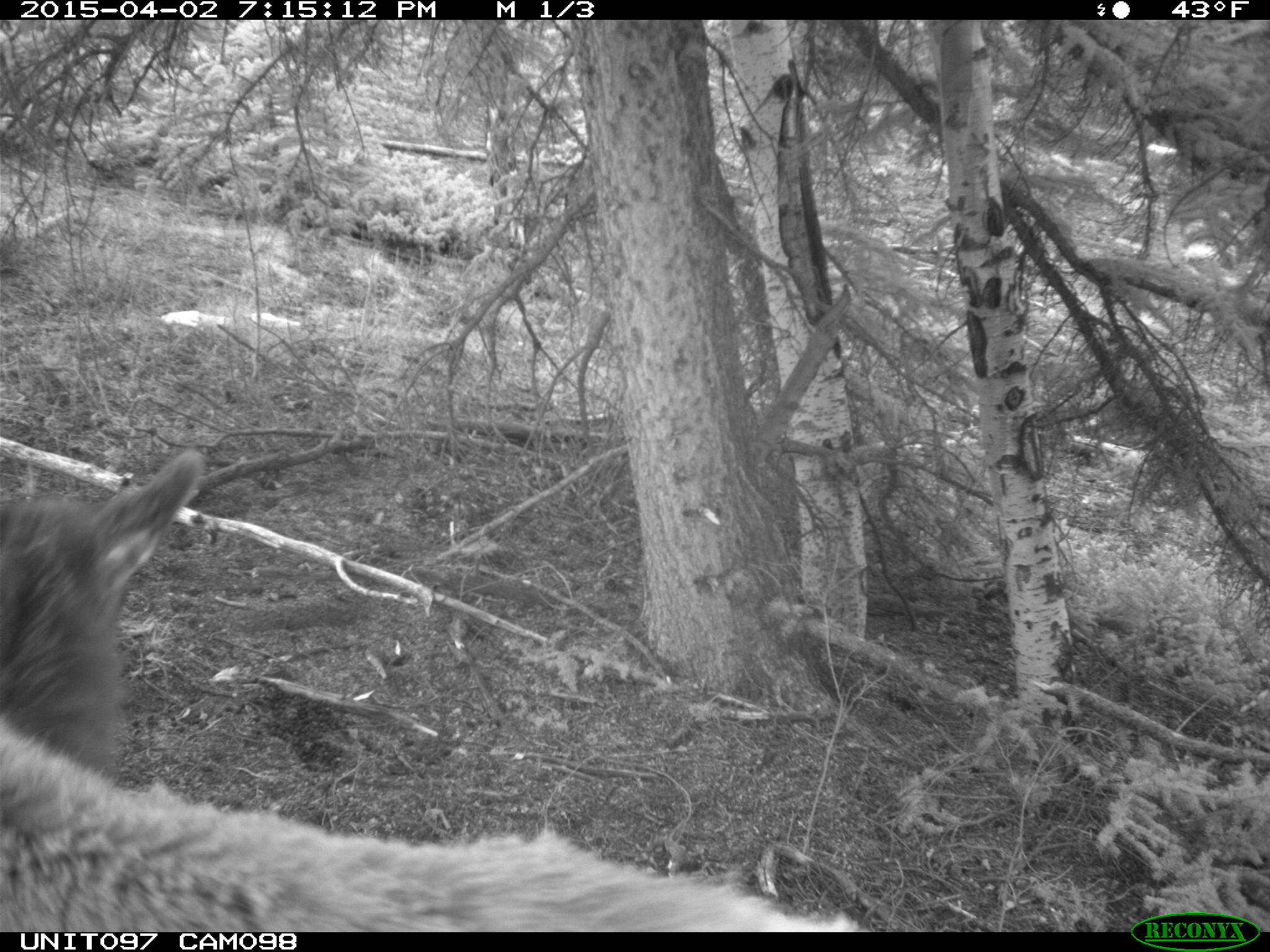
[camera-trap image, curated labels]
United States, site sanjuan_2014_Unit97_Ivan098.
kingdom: Animalia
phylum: Chordata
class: Mammalia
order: Artiodactyla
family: Cervidae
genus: Cervus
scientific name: Cervus elaphus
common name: red deer